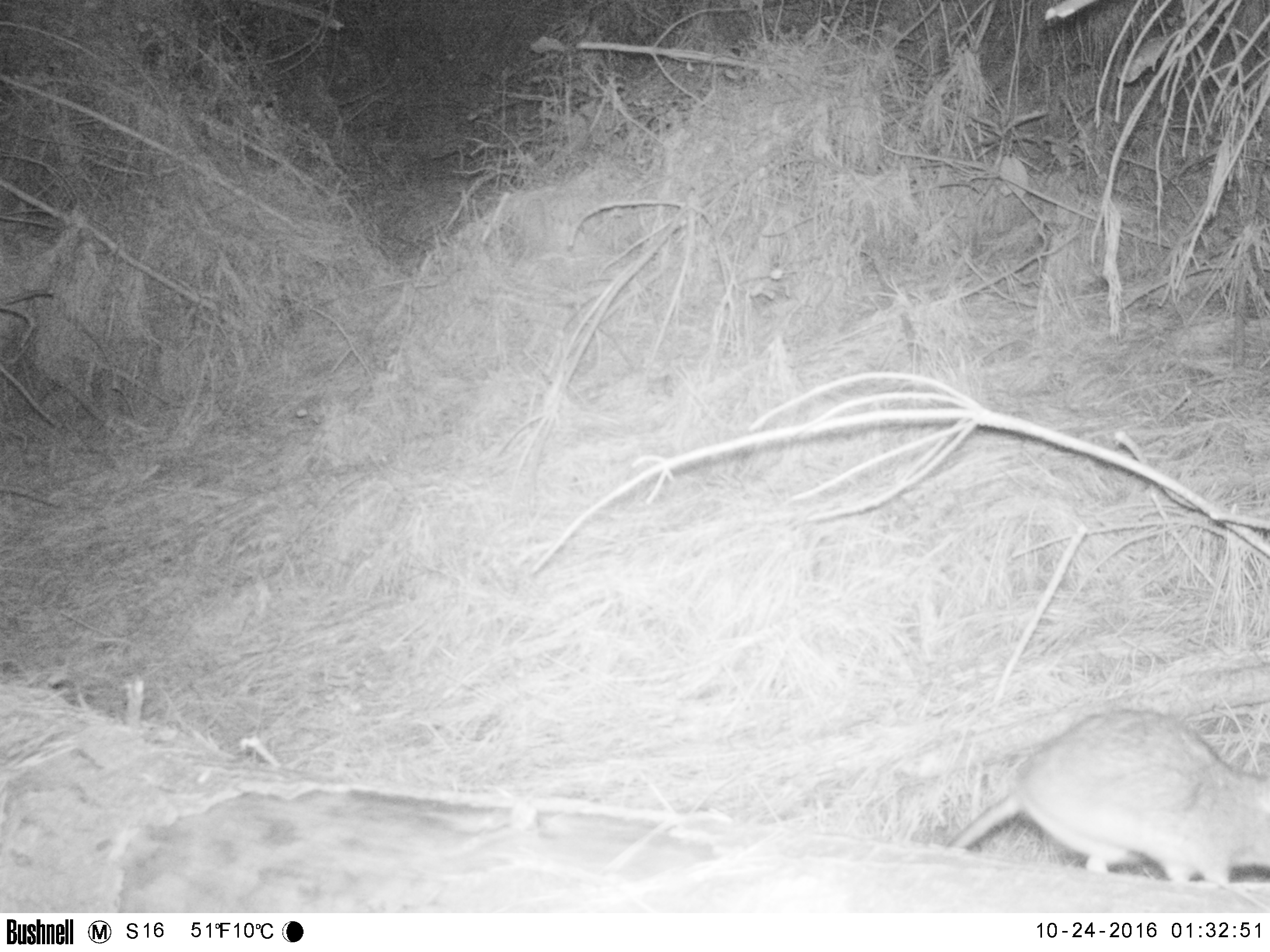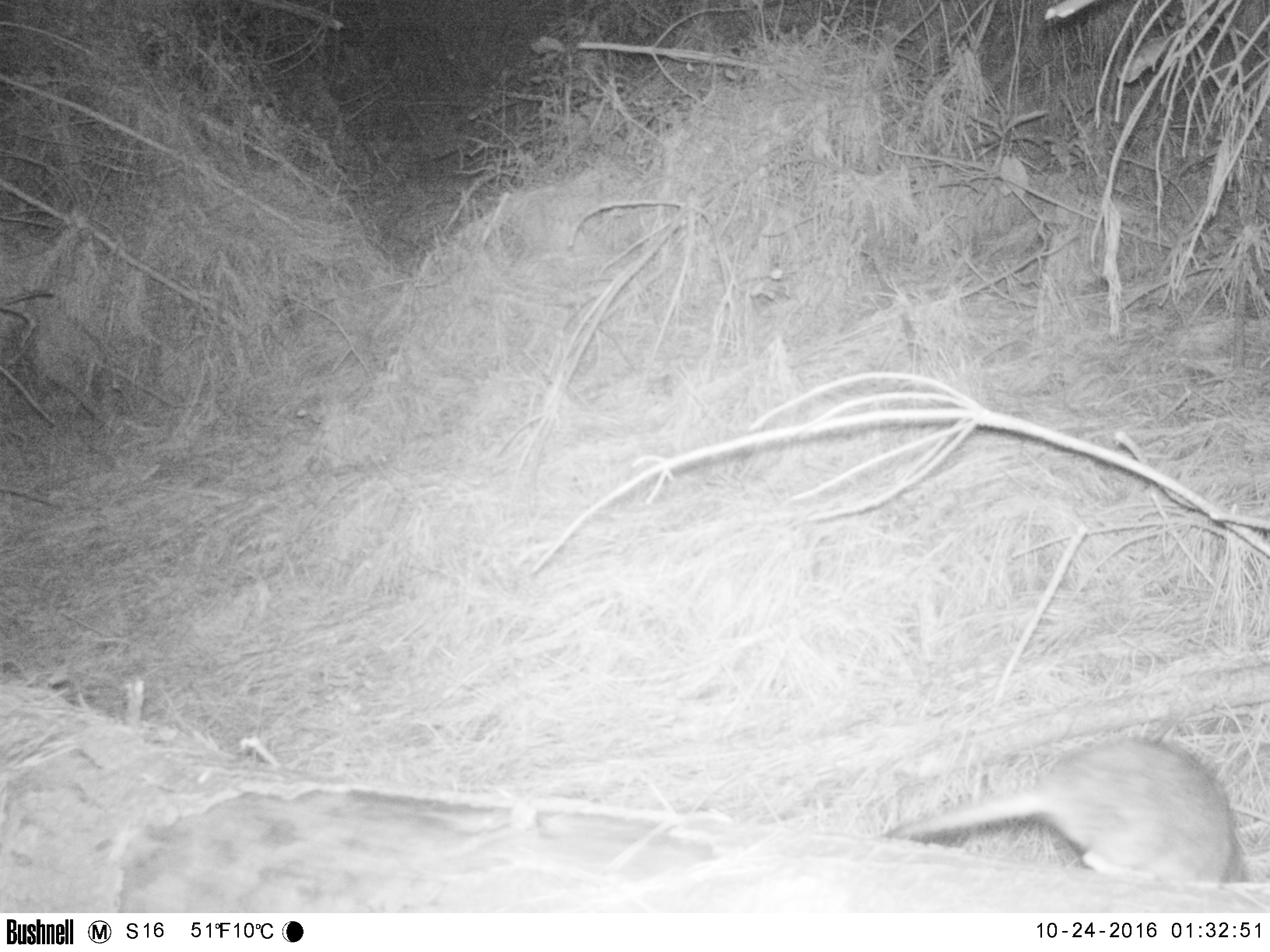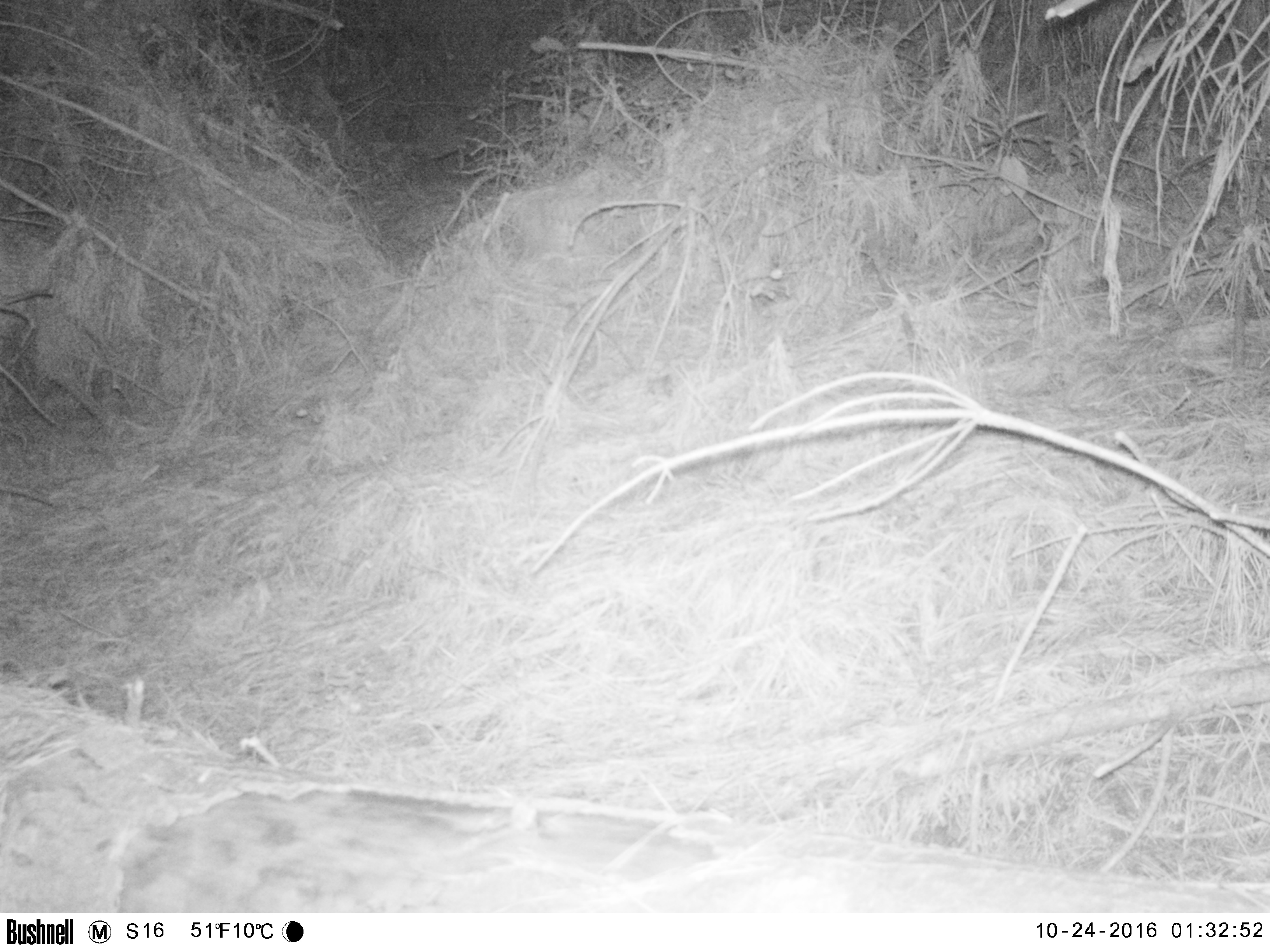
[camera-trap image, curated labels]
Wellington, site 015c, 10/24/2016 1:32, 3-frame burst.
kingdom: Animalia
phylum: Chordata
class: Mammalia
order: Rodentia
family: Muridae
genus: Rattus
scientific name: Rattus norvegicus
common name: norway rat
Norway rat (Rattus norvegicus).